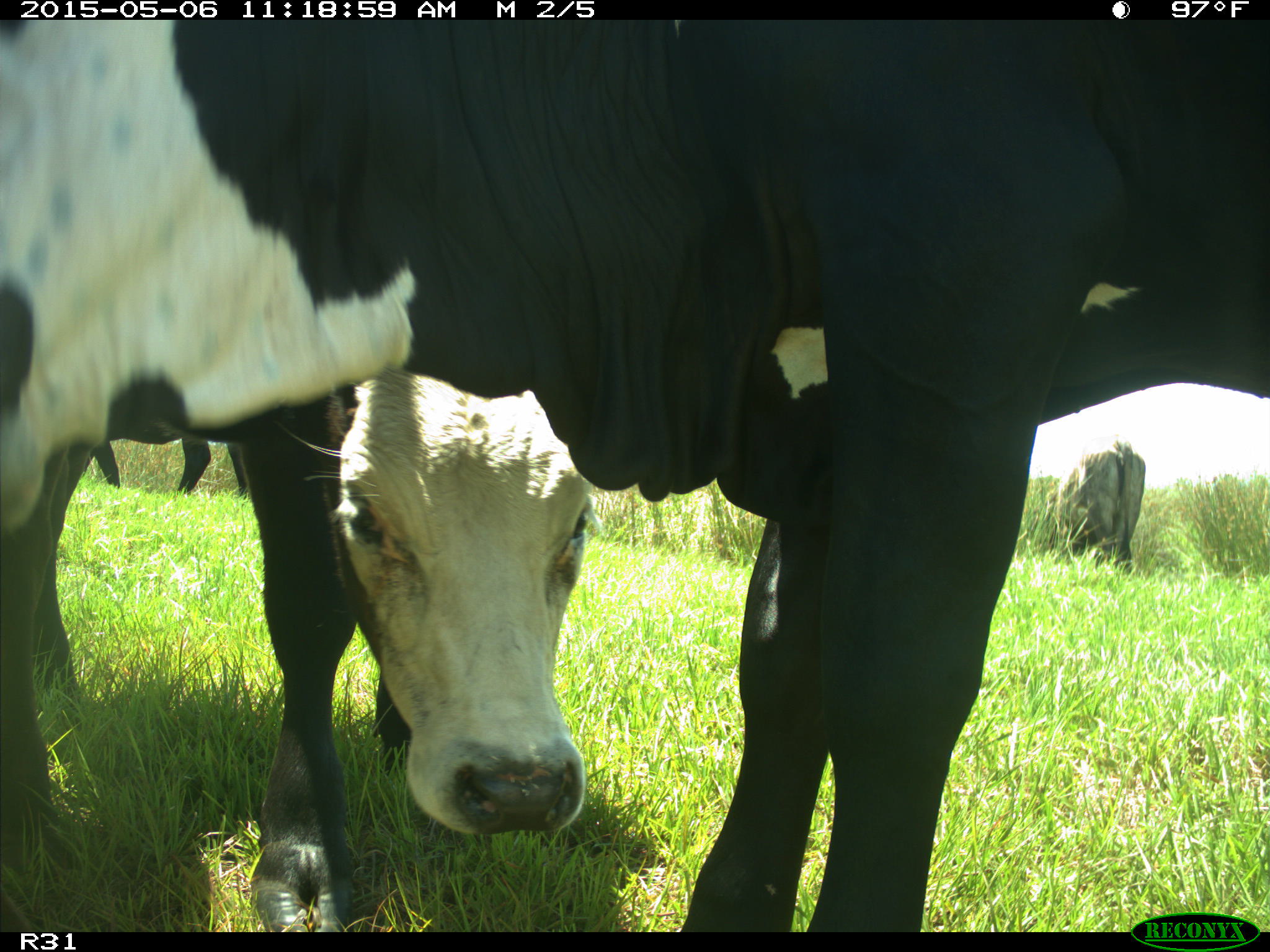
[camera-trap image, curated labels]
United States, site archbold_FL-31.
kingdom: Animalia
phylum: Chordata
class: Mammalia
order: Artiodactyla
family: Bovidae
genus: Bos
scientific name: Bos taurus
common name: domestic cow